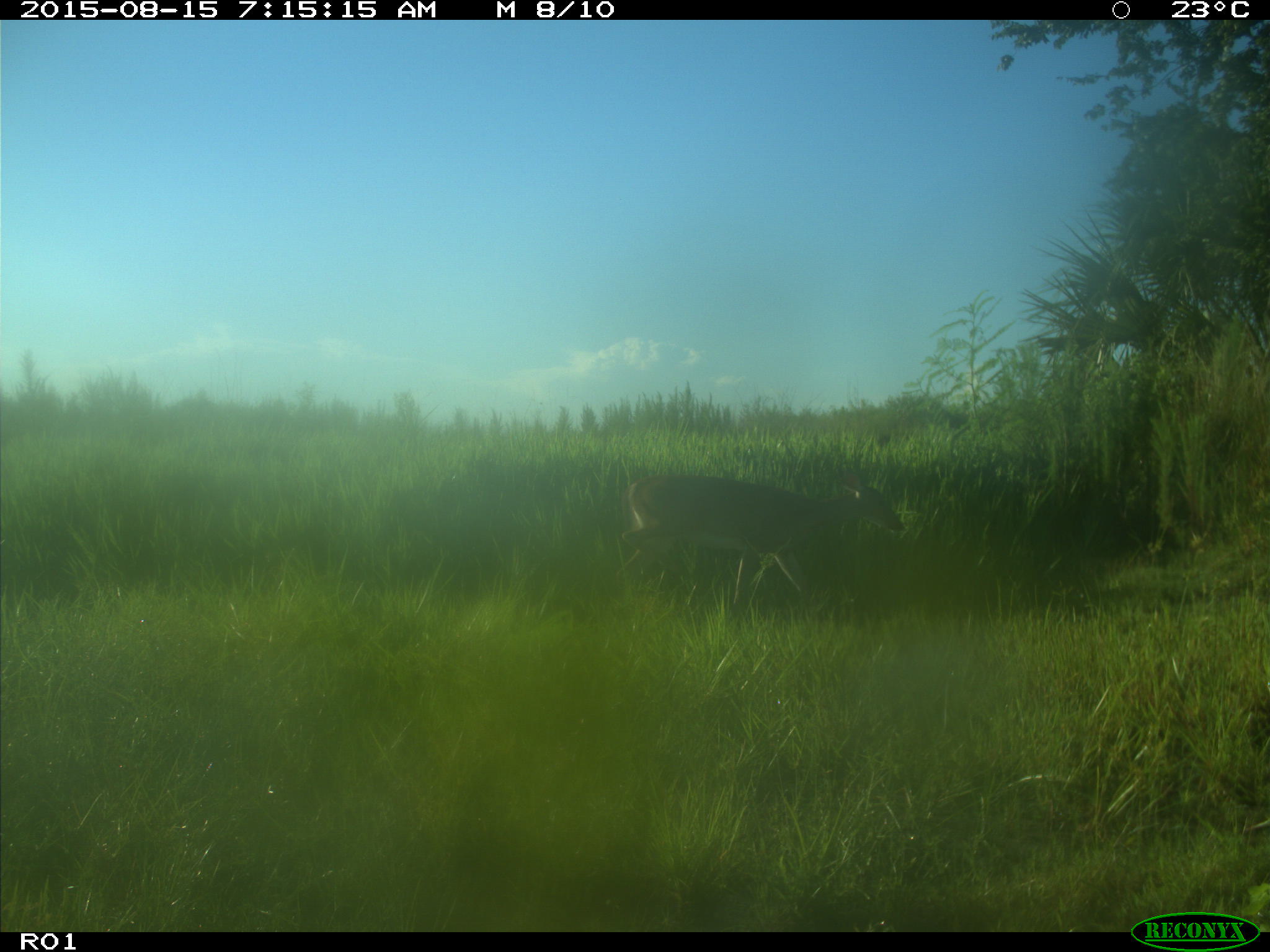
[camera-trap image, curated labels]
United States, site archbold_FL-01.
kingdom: Animalia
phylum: Chordata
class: Mammalia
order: Artiodactyla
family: Cervidae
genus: Odocoileus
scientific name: Odocoileus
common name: deer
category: unidentified deer